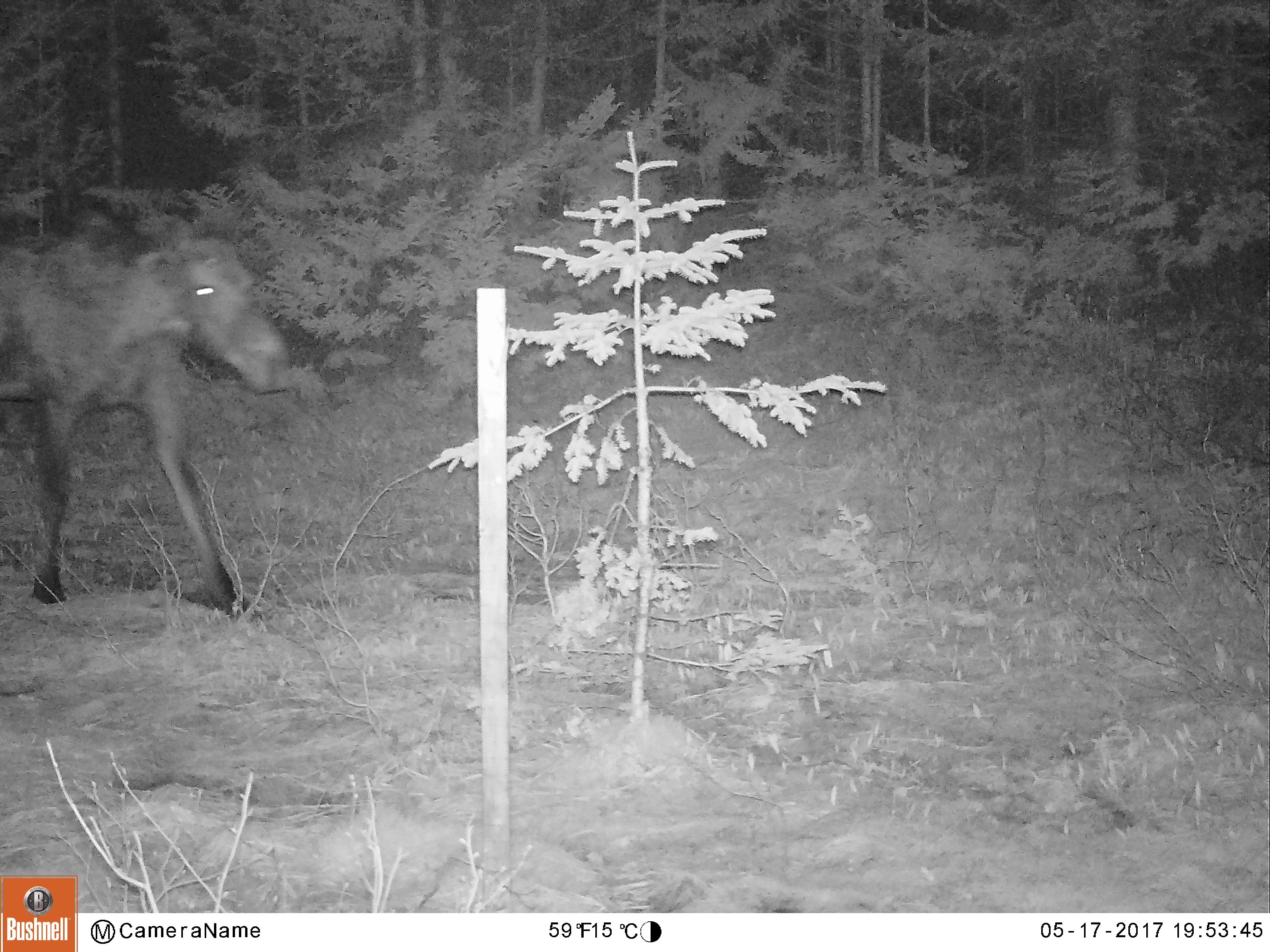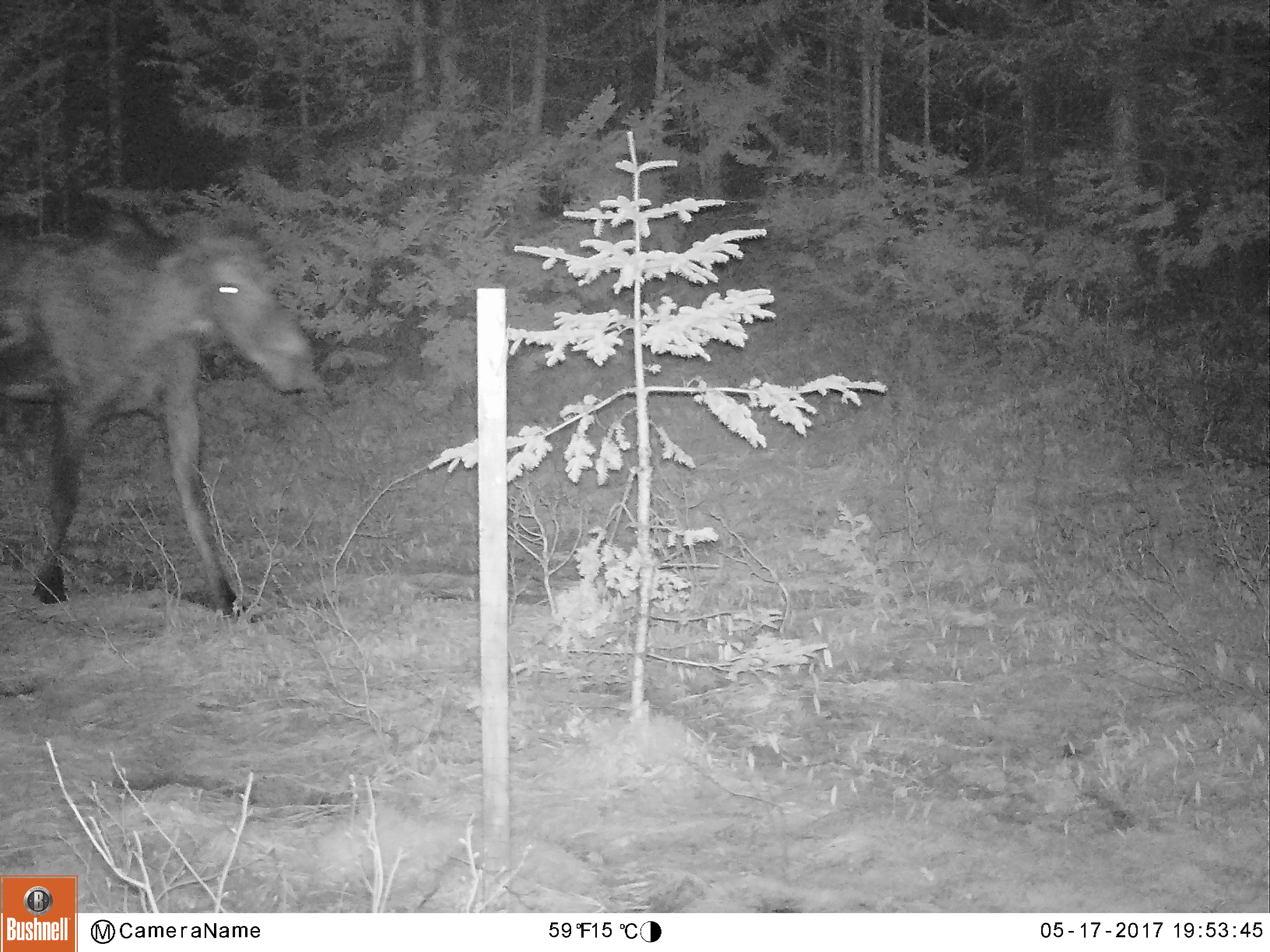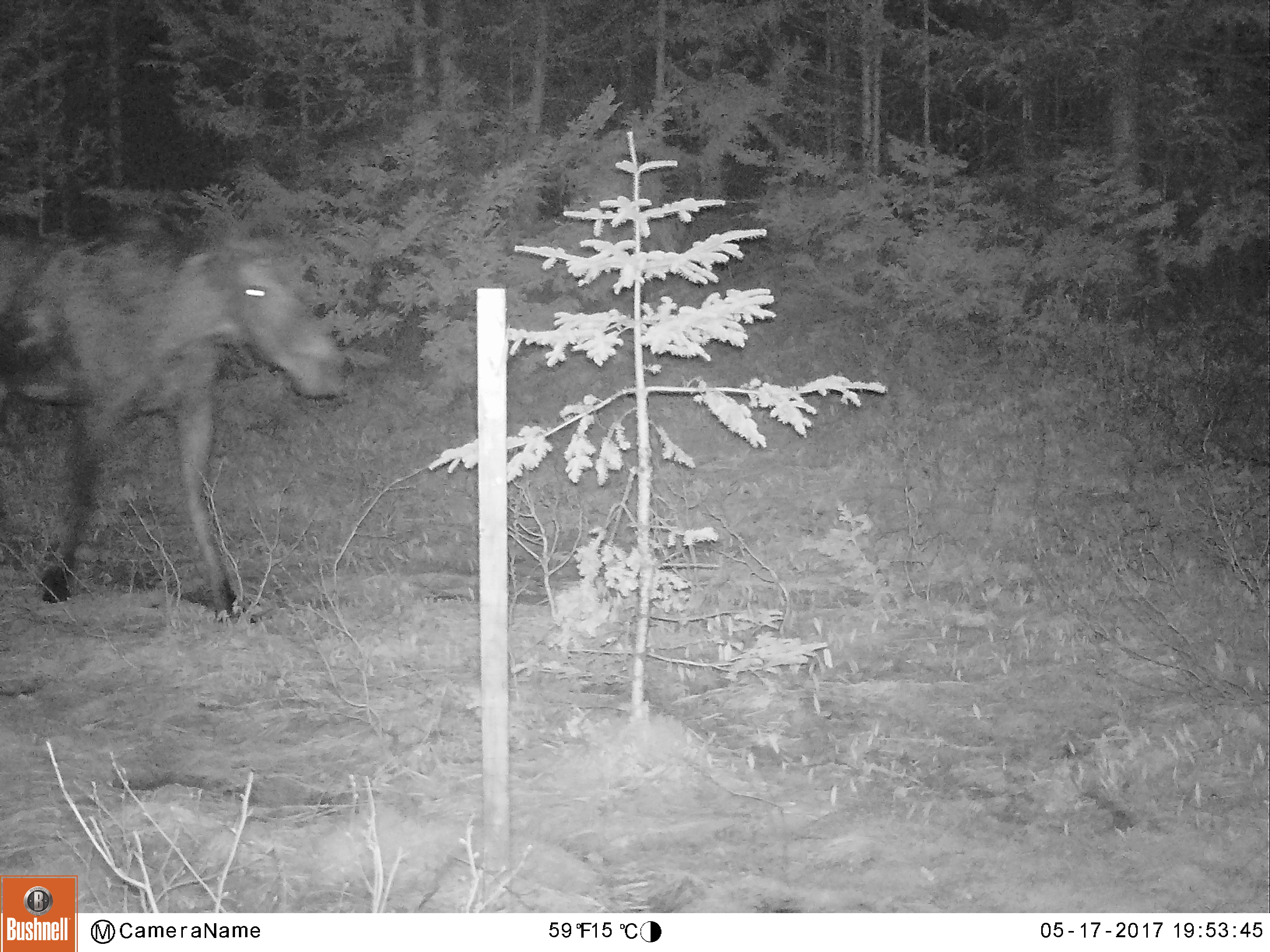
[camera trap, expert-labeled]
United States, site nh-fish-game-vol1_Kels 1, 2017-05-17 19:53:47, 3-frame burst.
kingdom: Animalia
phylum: Chordata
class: Mammalia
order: Artiodactyla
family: Cervidae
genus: Alces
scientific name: Alces alces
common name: moose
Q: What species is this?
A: Moose (Alces alces).